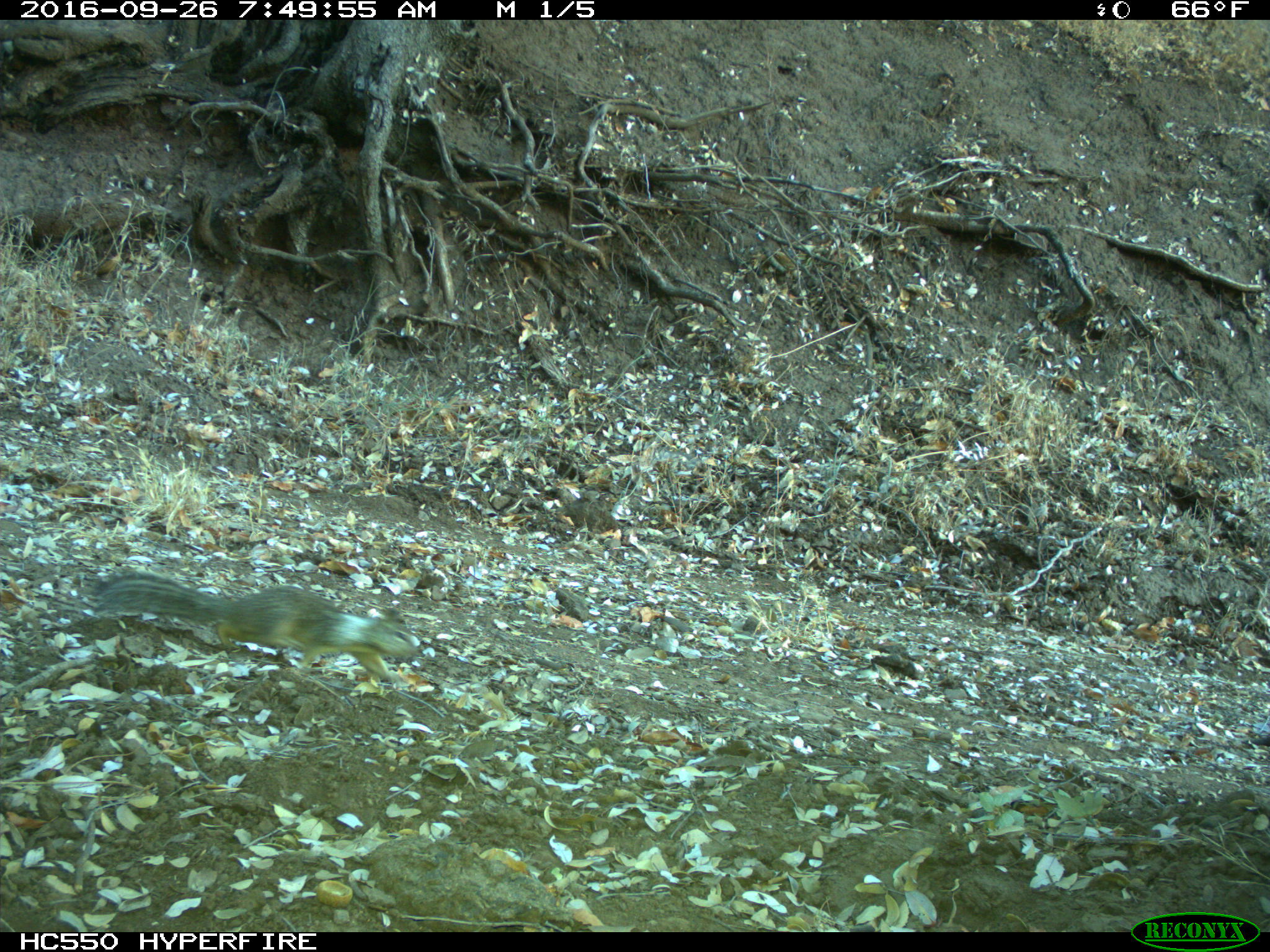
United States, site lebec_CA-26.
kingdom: Animalia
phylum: Chordata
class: Mammalia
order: Rodentia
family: Sciuridae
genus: Otospermophilus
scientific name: Otospermophilus beecheyi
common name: california ground squirrel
Otospermophilus beecheyi (california ground squirrel).